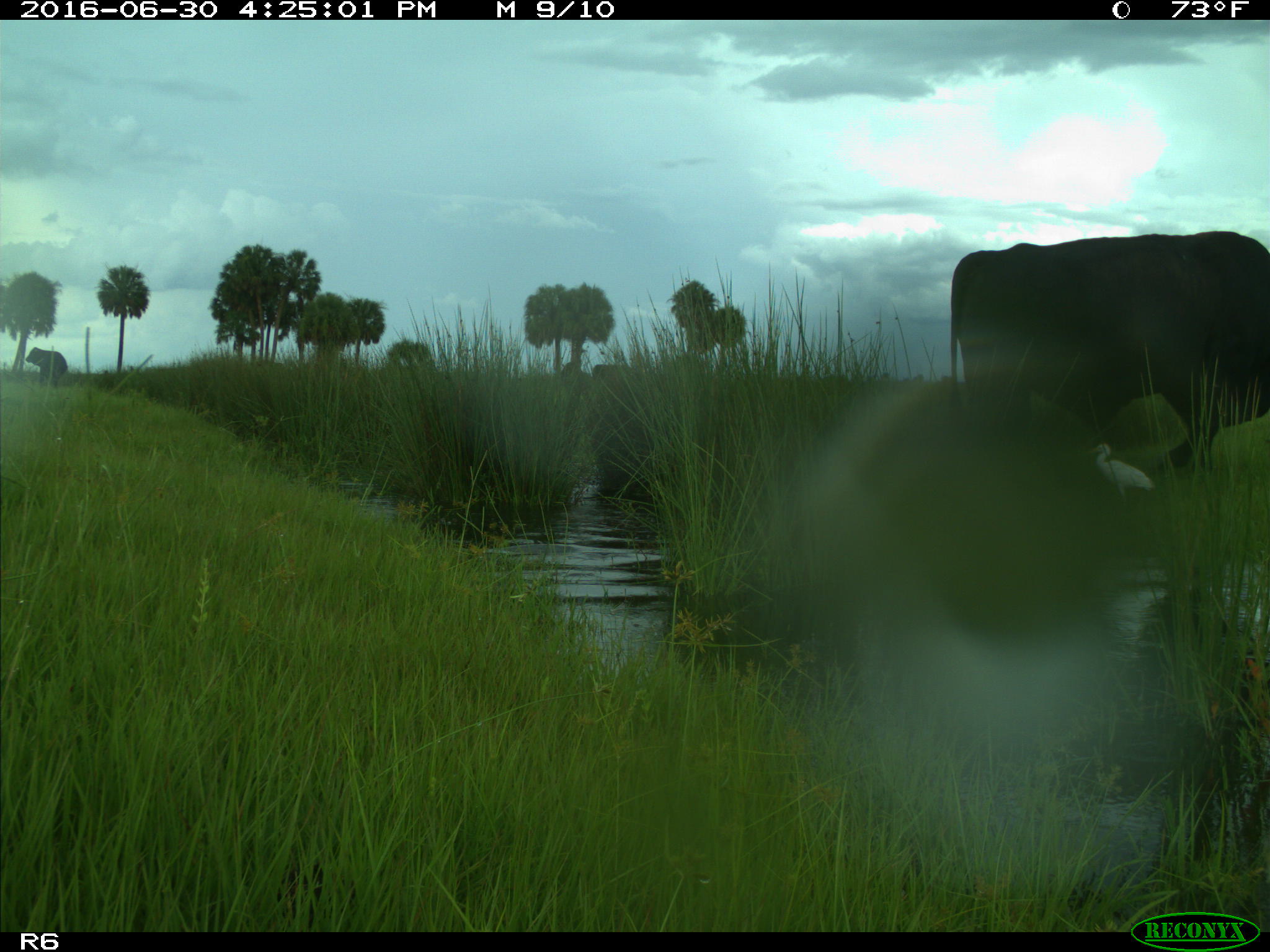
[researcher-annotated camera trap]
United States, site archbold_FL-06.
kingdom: Animalia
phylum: Chordata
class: Mammalia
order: Artiodactyla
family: Bovidae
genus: Bos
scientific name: Bos taurus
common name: domestic cow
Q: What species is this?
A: Bos taurus (domestic cow).